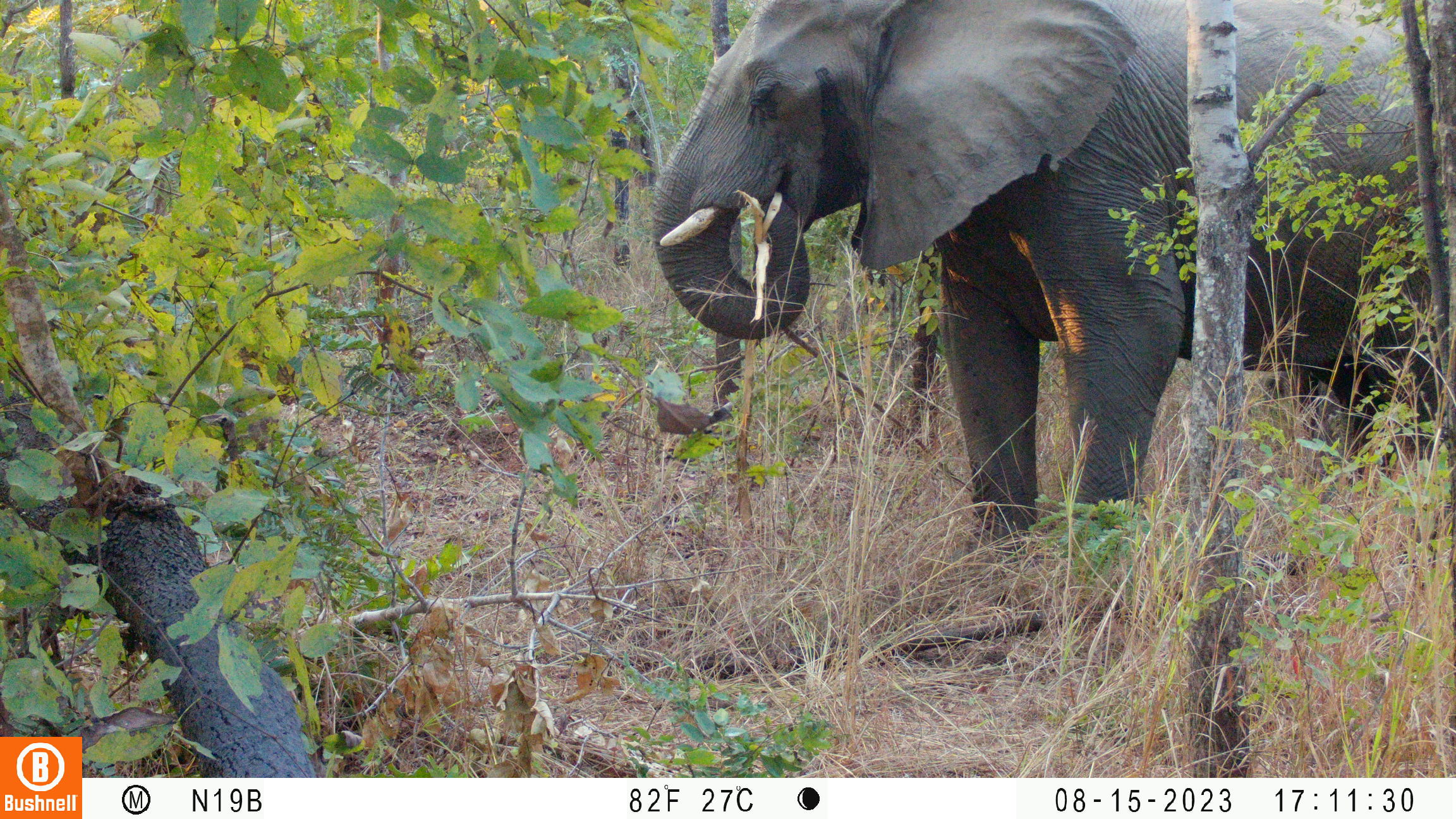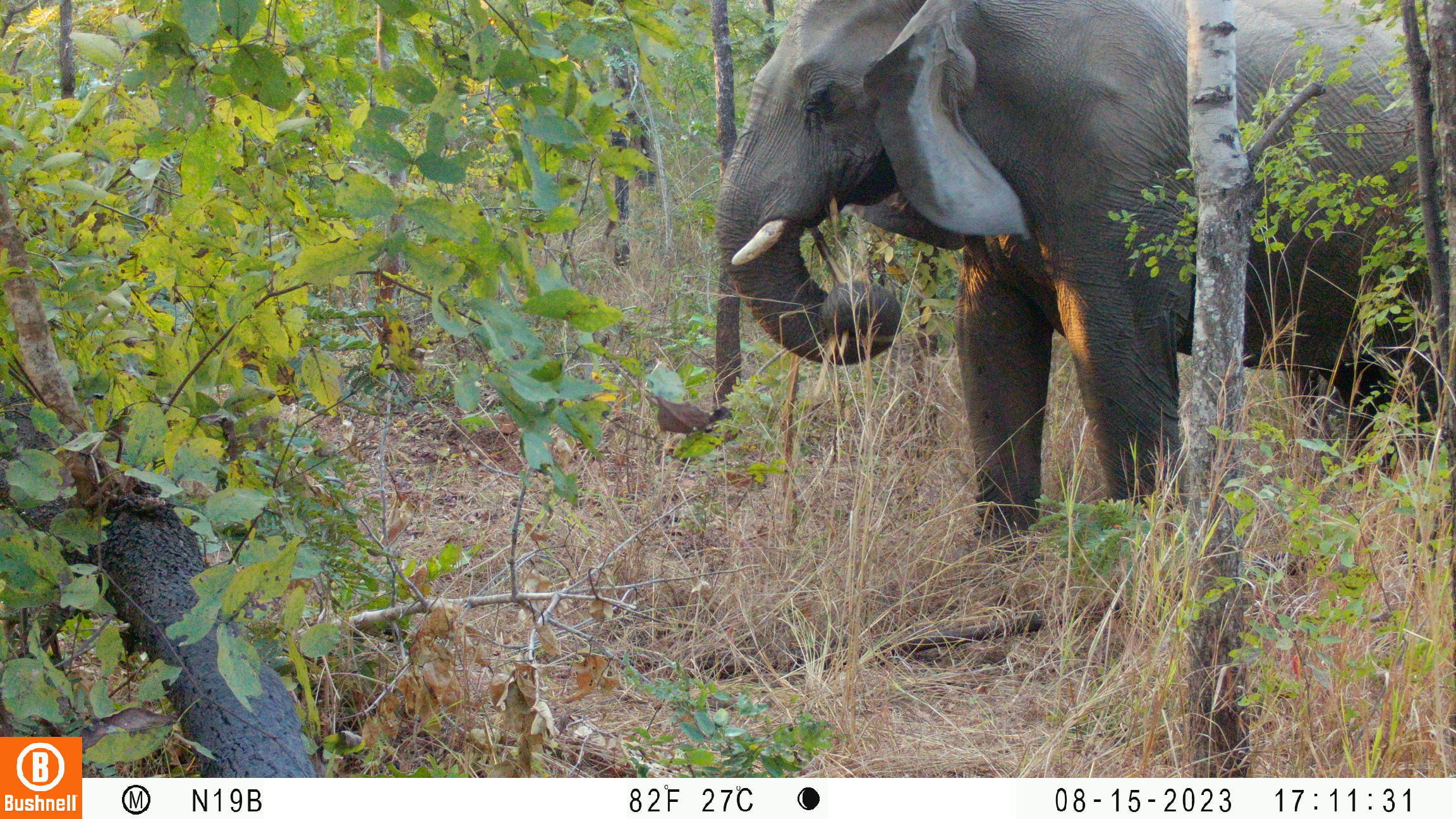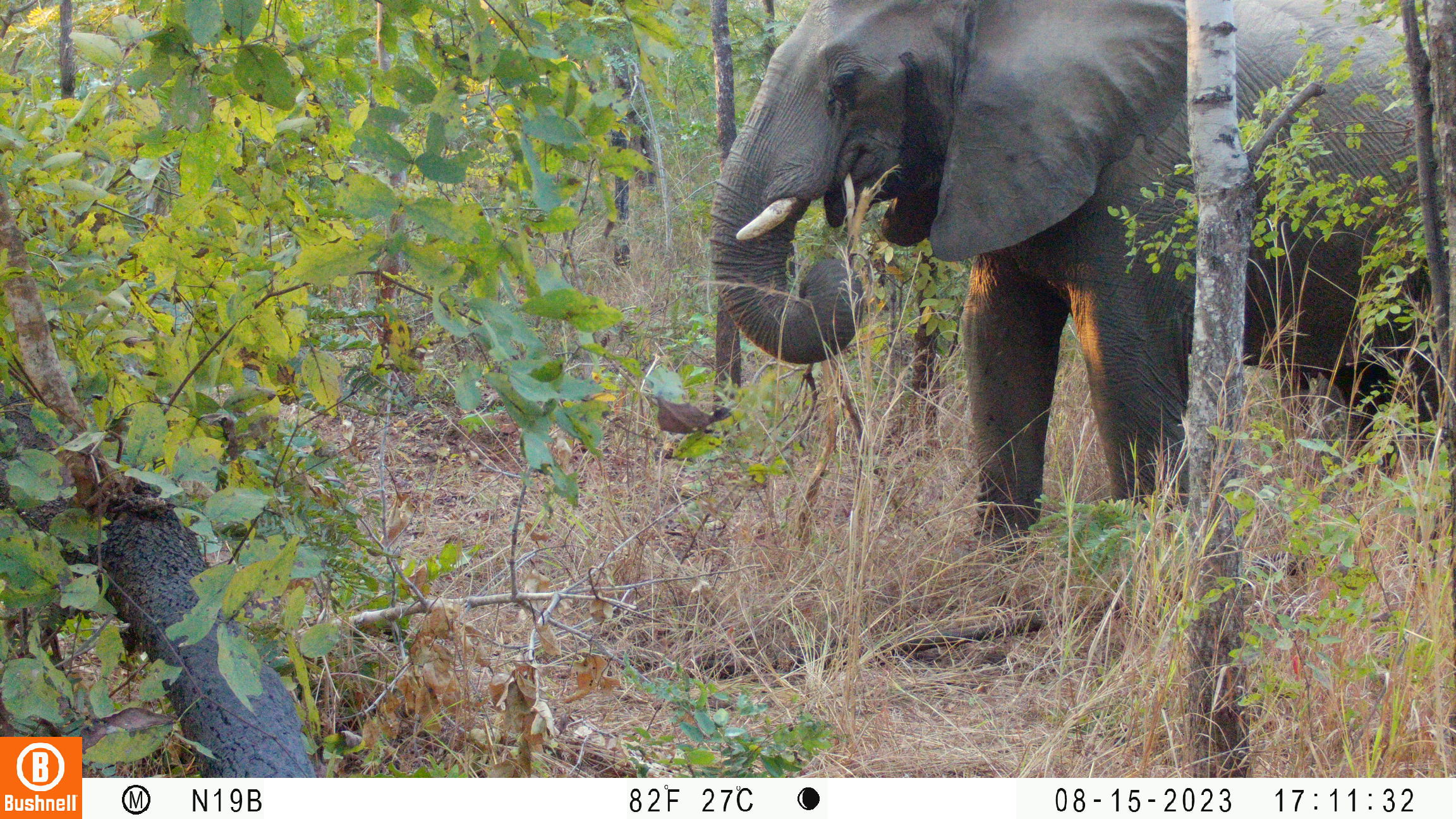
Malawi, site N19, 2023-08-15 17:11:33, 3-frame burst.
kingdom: Animalia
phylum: Chordata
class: Mammalia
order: Proboscidea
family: Elephantidae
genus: Loxodonta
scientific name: Loxodonta africana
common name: african savanna elephant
African savanna elephant (Loxodonta africana), count 1.